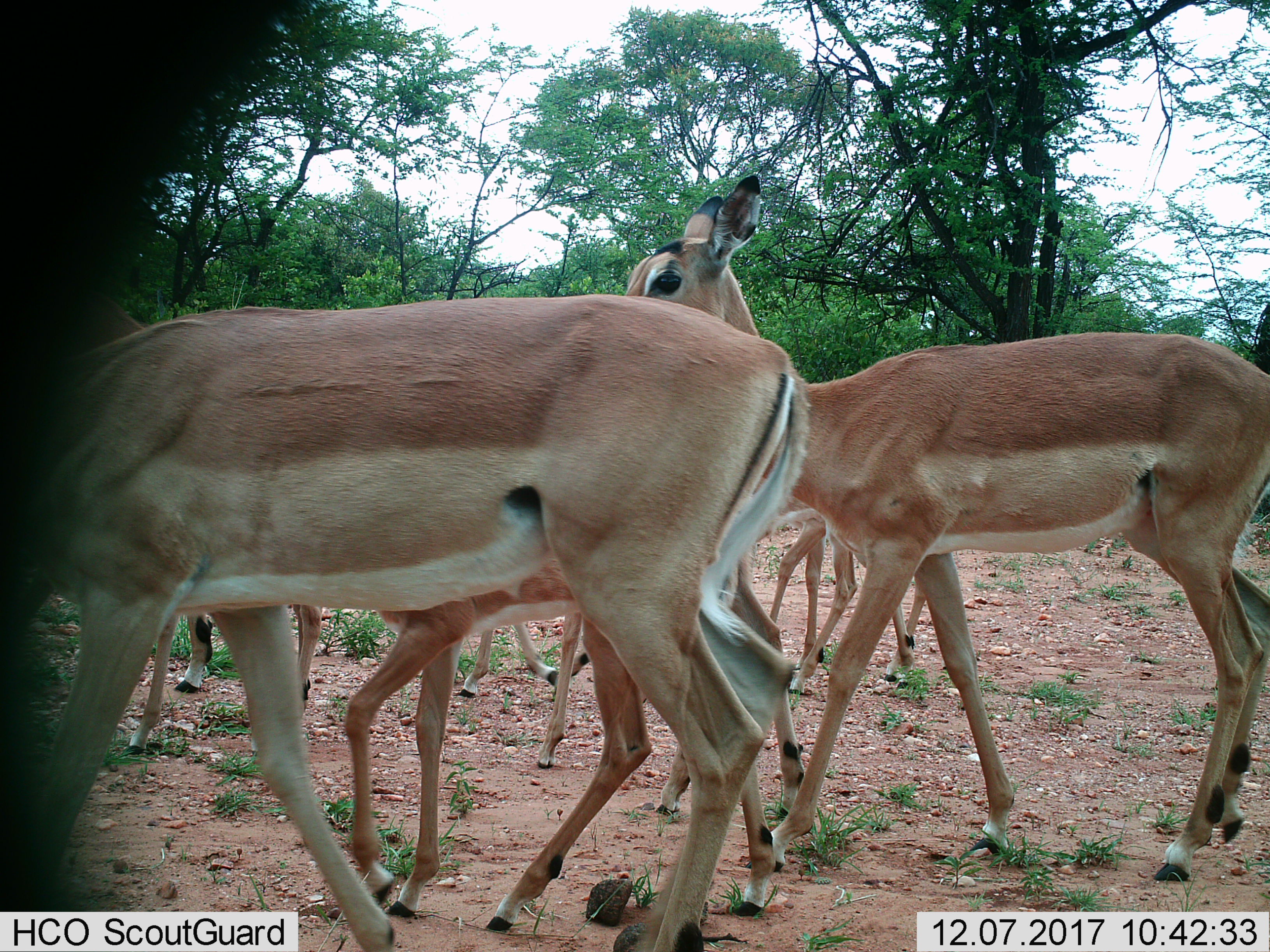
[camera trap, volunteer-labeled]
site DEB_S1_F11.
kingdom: Animalia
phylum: Chordata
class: Mammalia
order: Artiodactyla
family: Bovidae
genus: Aepyceros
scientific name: Aepyceros melampus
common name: impala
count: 7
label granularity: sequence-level